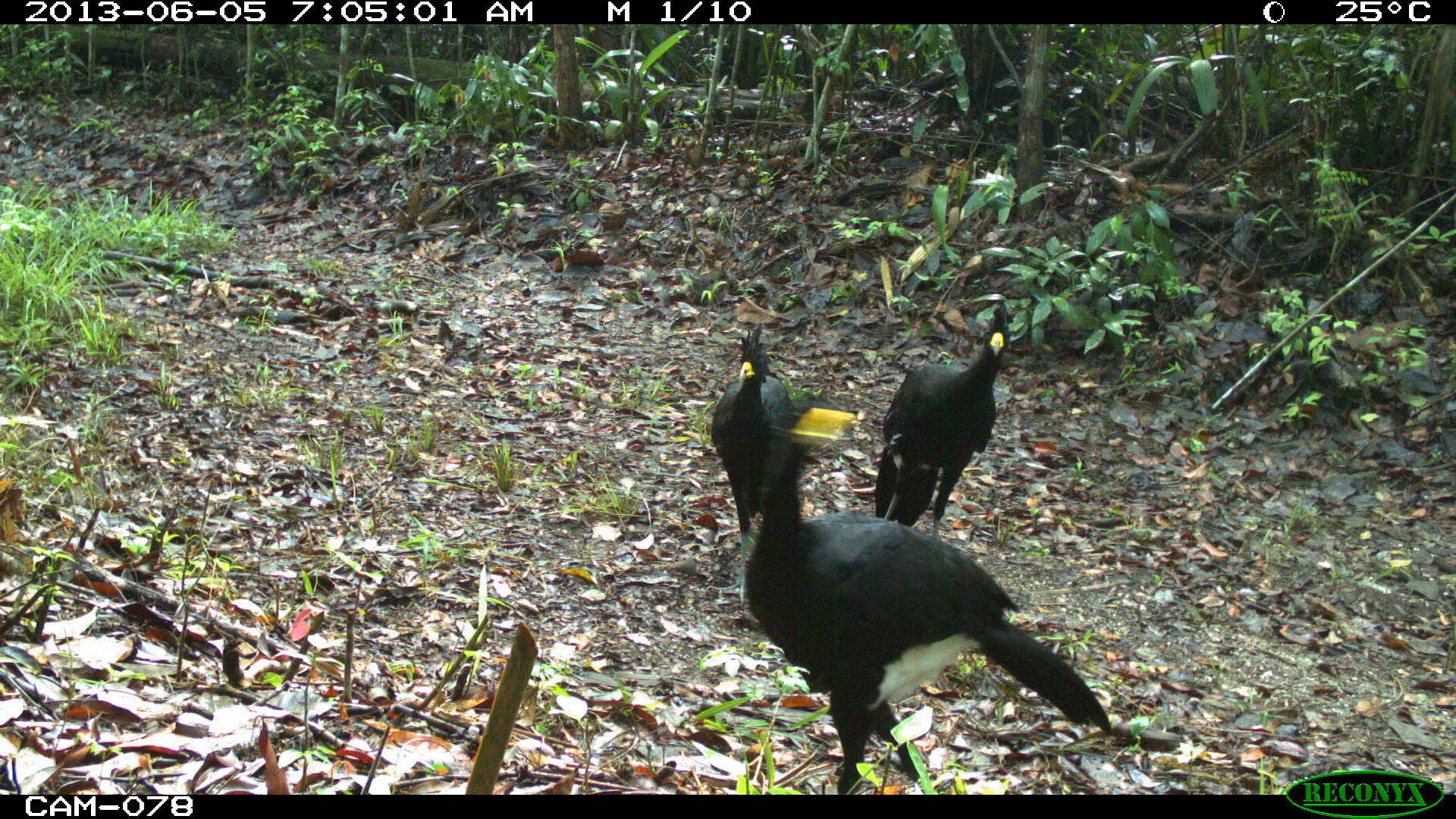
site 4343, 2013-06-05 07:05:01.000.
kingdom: Animalia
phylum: Chordata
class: Aves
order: Galliformes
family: Cracidae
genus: Crax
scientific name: Crax rubra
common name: great curassow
Crax rubra (great curassow), count 3, sex male.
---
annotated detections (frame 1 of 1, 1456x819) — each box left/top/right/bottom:
crax rubra: 739/398/1113/791; 871/303/1014/538; 707/324/797/601